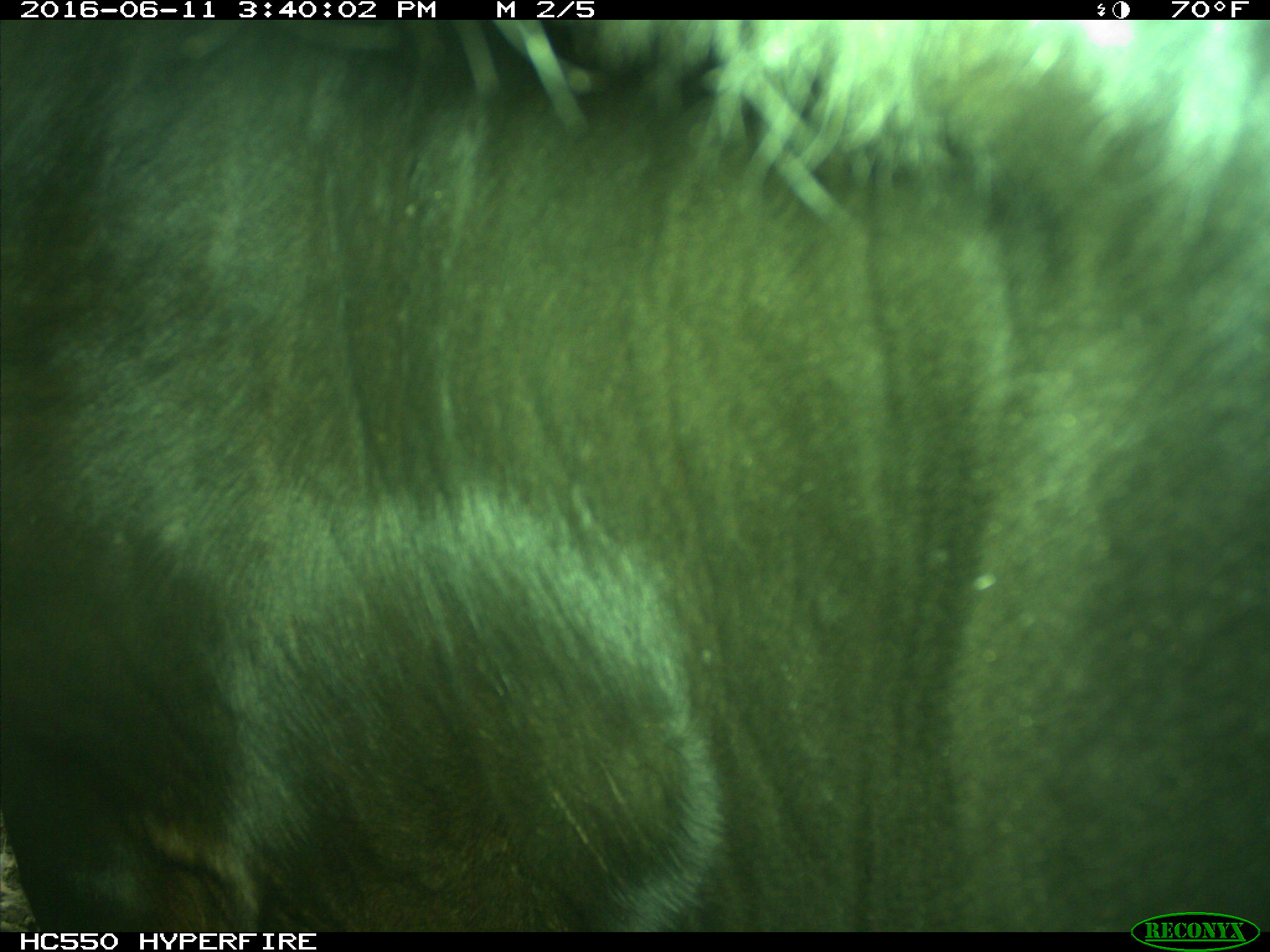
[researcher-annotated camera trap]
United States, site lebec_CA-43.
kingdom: Animalia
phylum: Chordata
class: Mammalia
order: Artiodactyla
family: Bovidae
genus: Bos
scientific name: Bos taurus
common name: domestic cow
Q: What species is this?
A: Bos taurus (domestic cow).